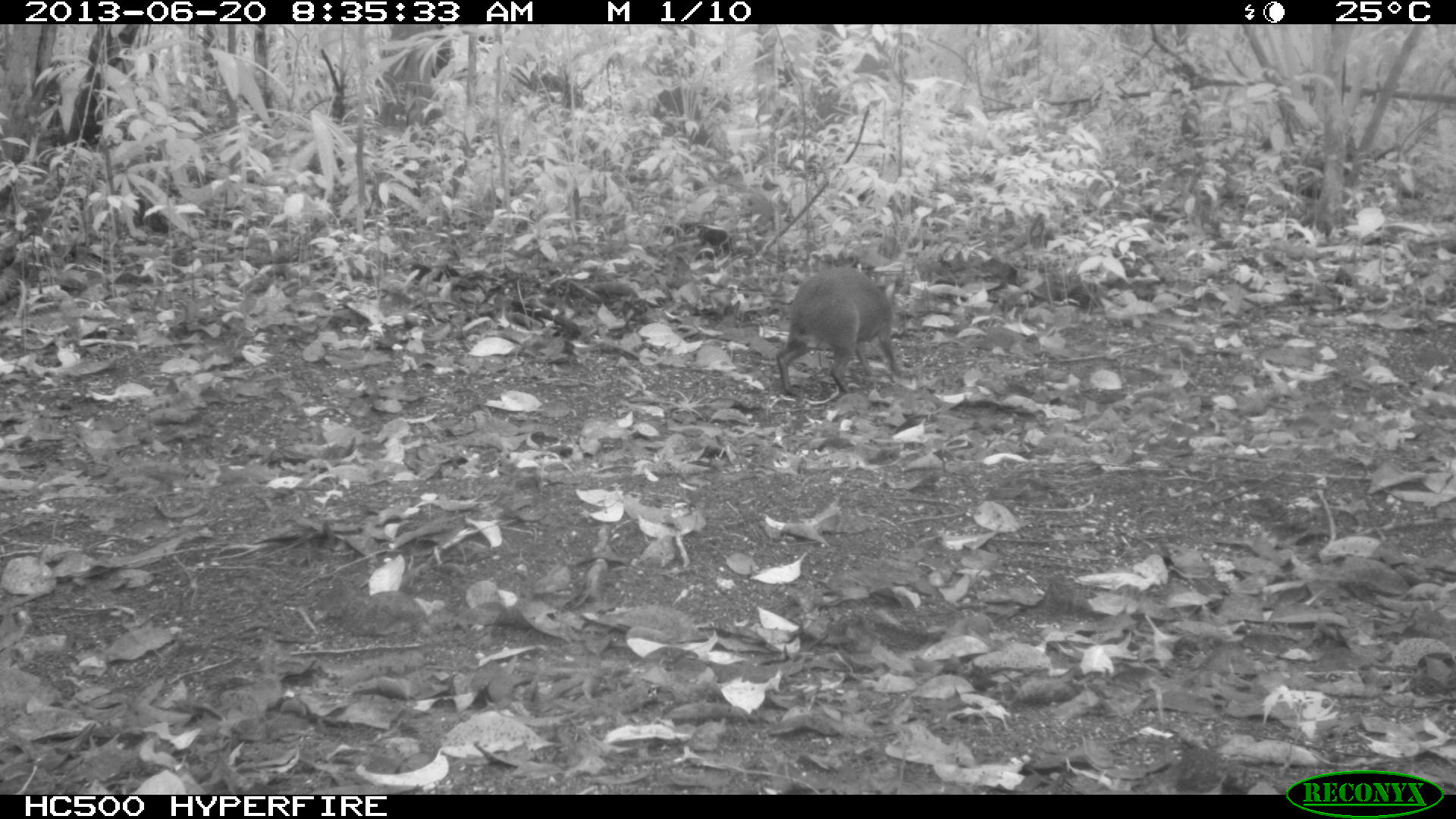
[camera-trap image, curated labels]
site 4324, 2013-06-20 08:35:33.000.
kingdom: Animalia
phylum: Chordata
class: Mammalia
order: Rodentia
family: Dasyproctidae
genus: Dasyprocta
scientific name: Dasyprocta punctata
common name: central american agouti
Dasyprocta punctata (central american agouti), count 1.